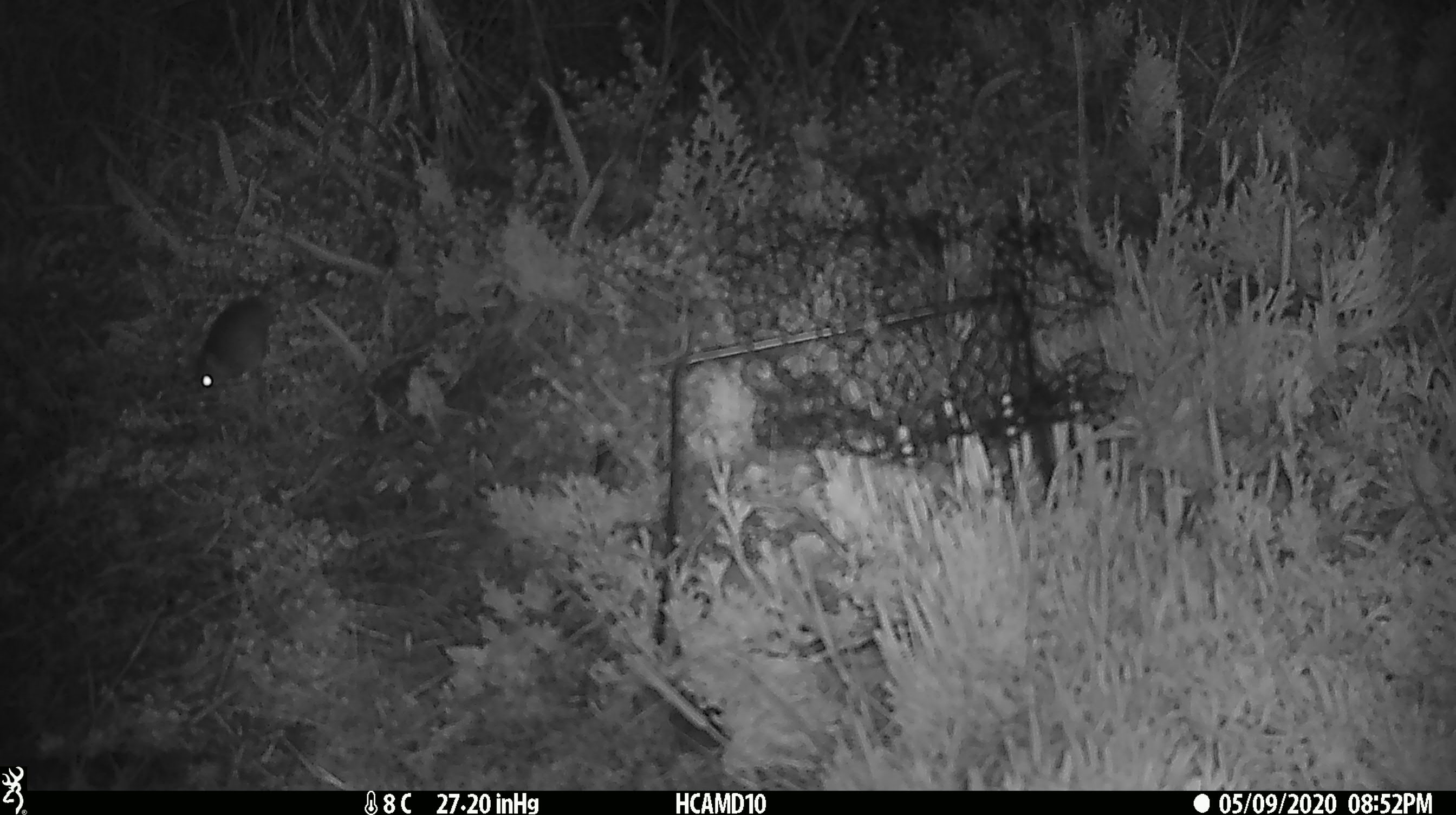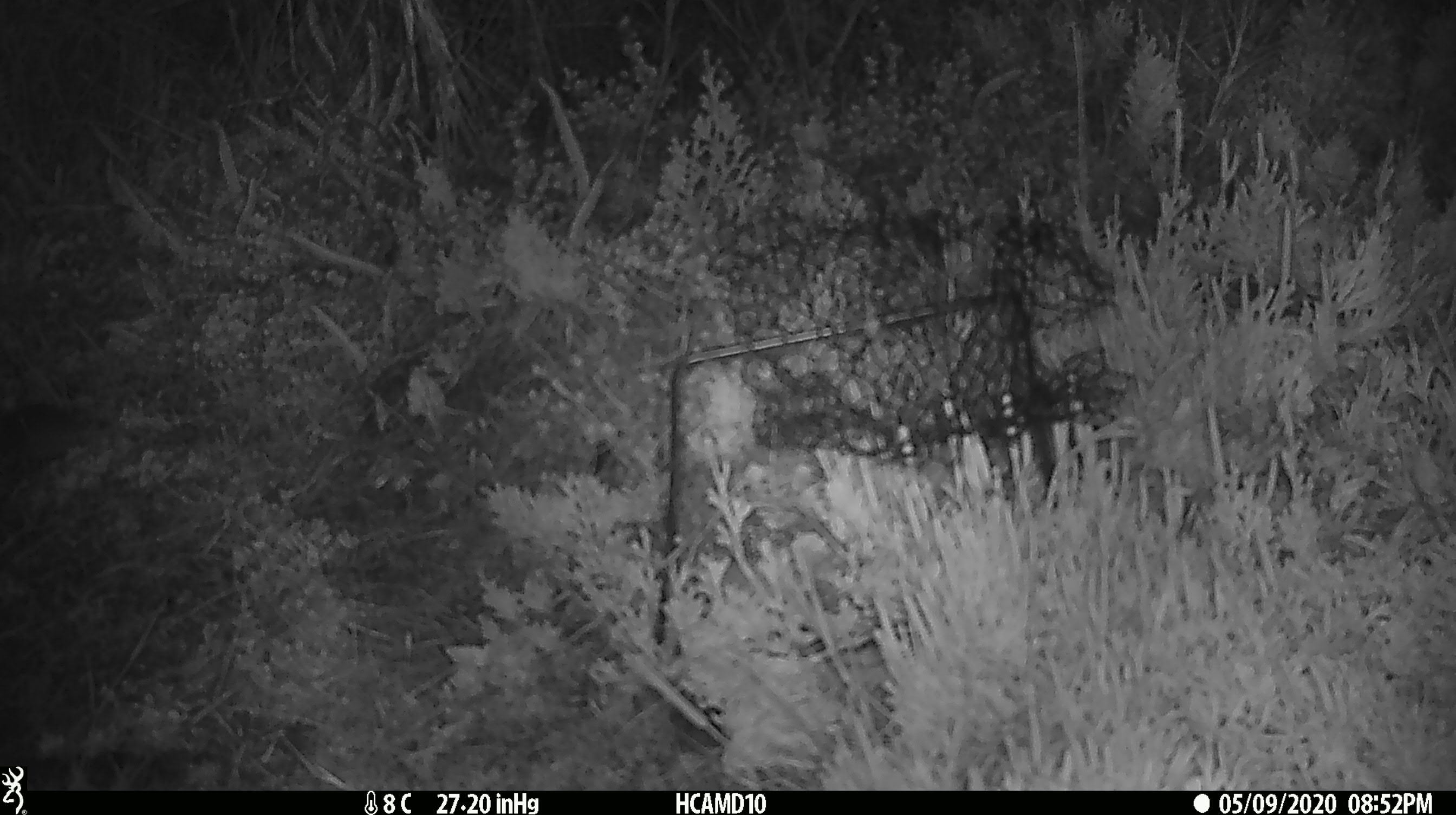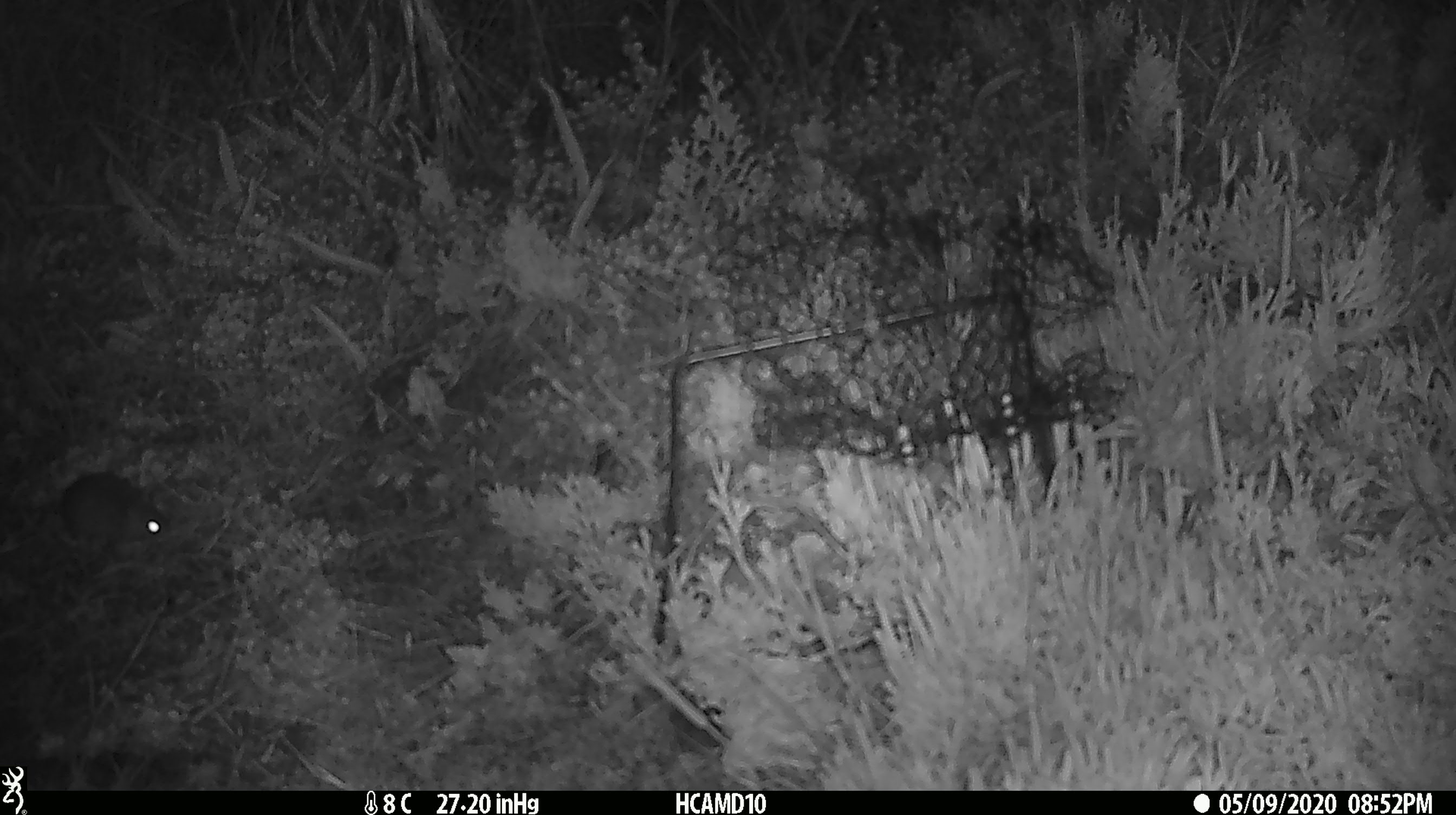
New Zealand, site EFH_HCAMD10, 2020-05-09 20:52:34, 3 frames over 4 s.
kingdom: Animalia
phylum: Chordata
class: Mammalia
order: Rodentia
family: Muridae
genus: Mus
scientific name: Mus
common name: mouse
Mouse (Mus).